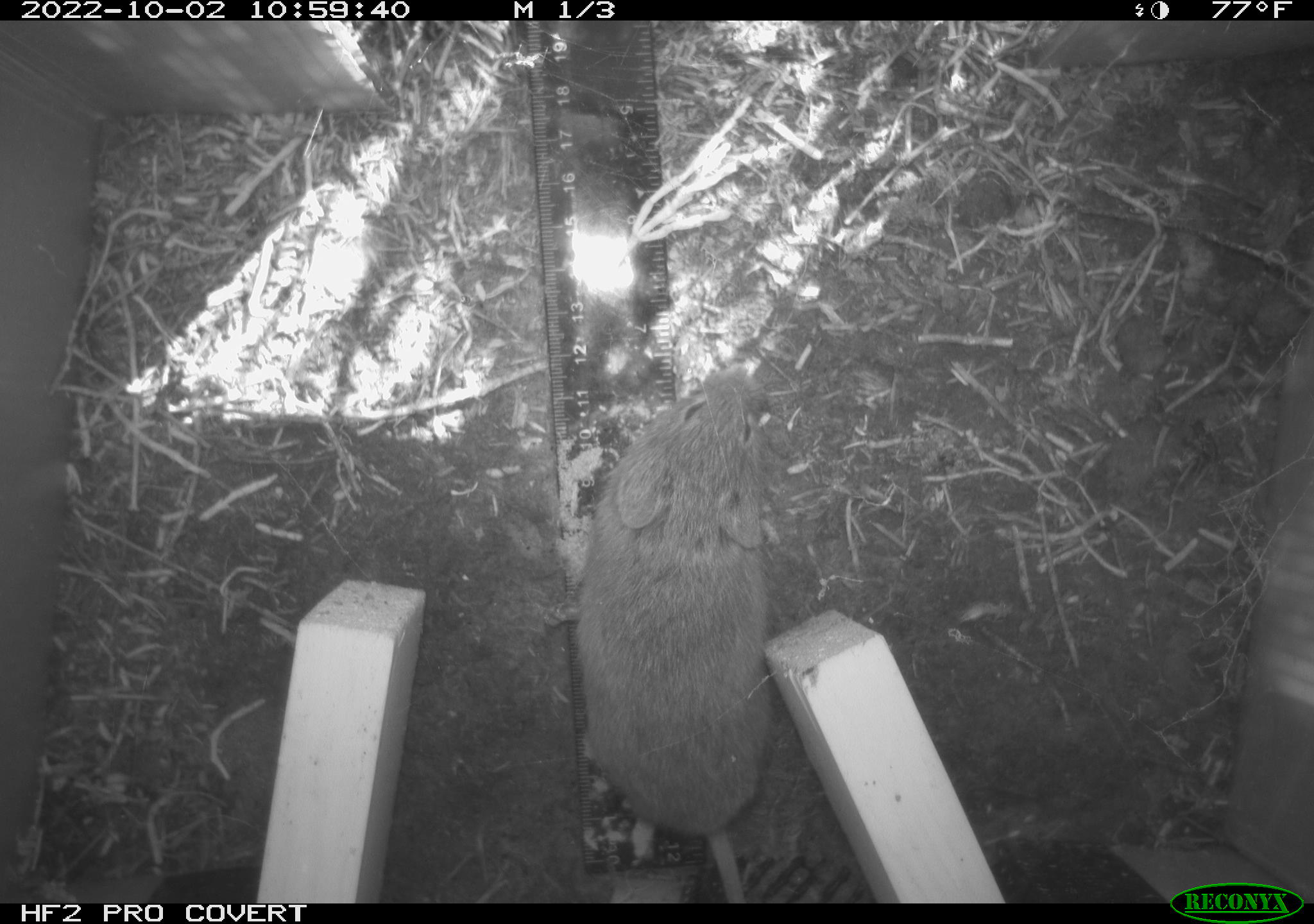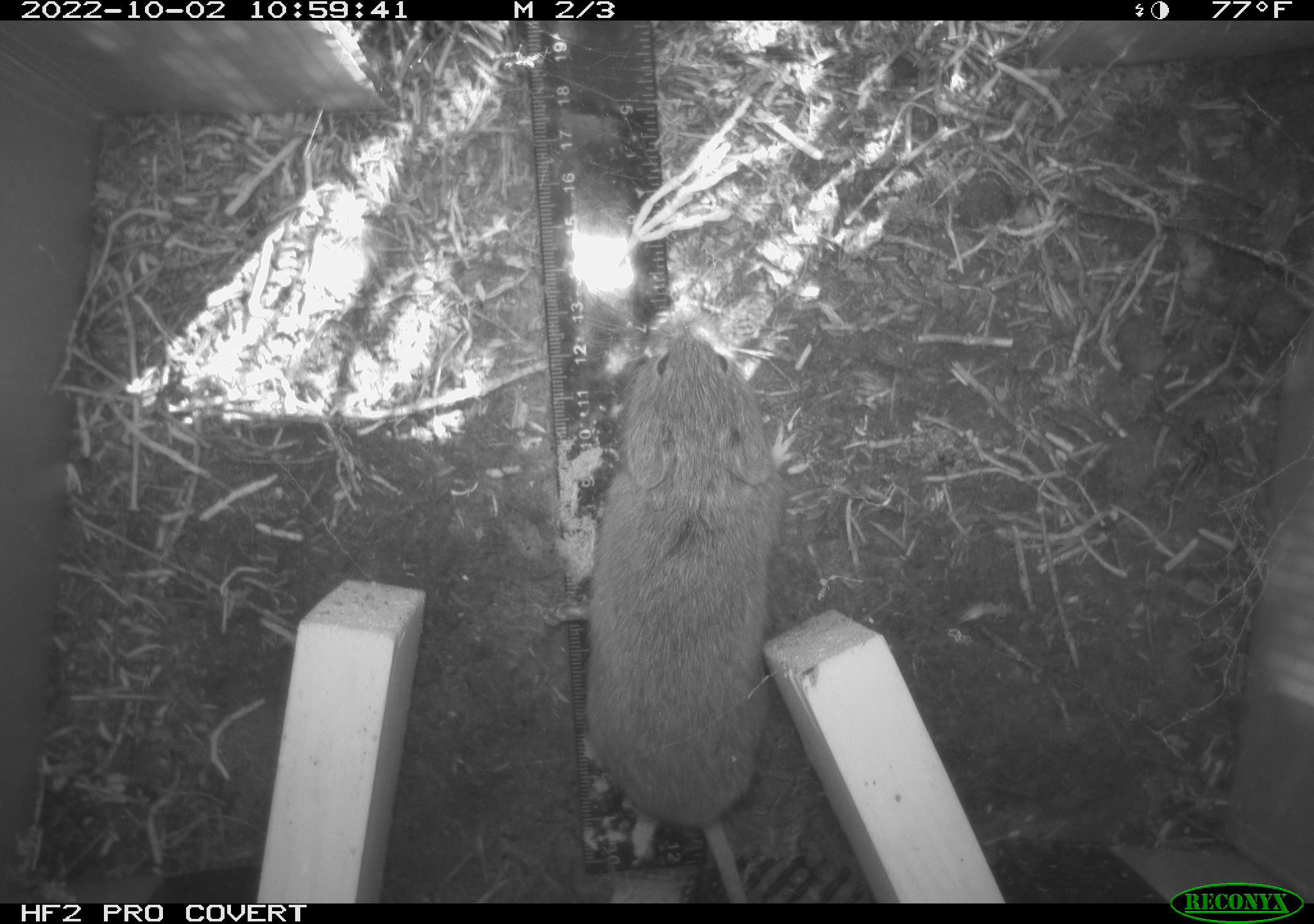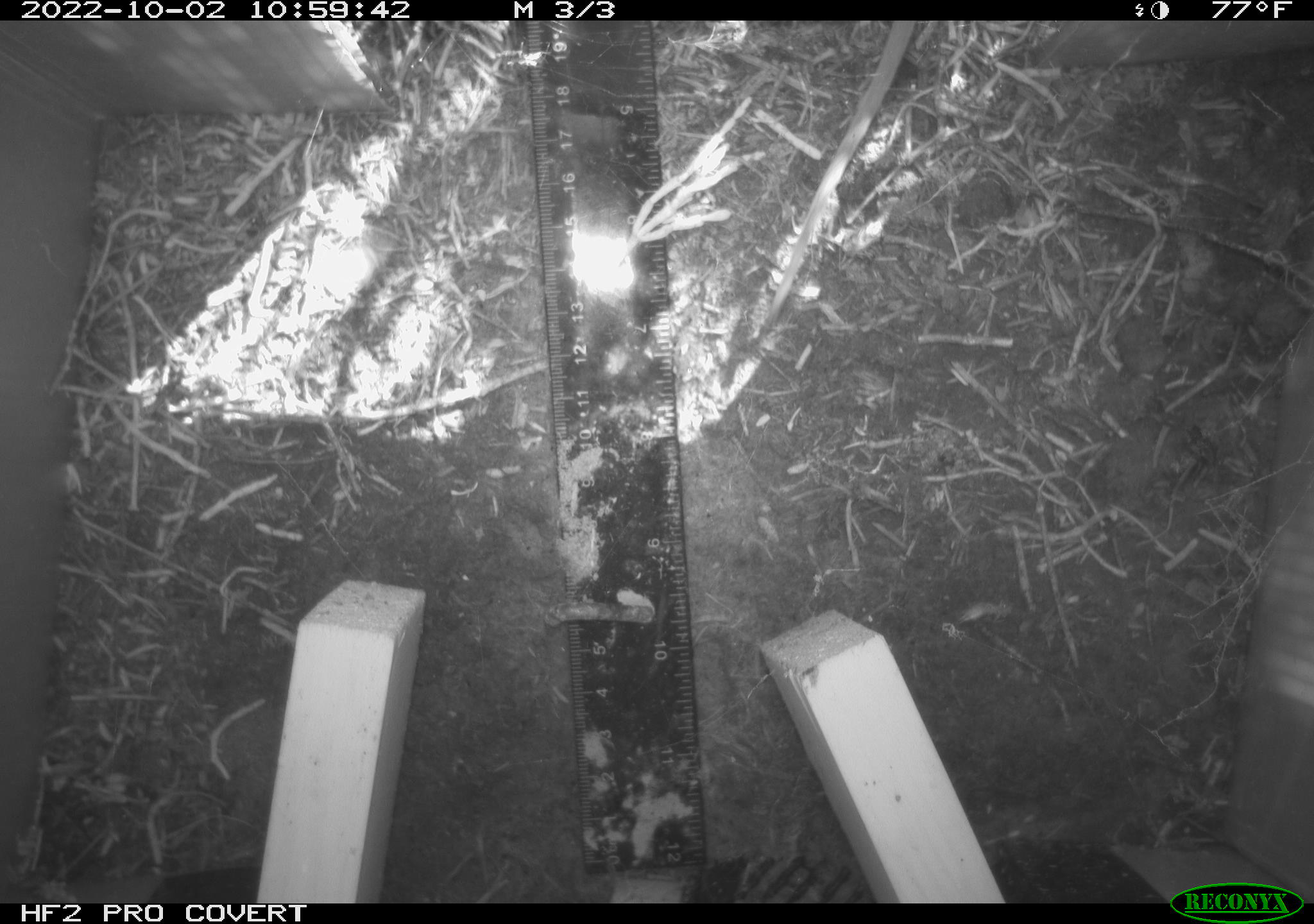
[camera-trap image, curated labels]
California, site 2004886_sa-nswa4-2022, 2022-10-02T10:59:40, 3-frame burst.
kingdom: Animalia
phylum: Chordata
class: Mammalia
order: Rodentia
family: Cricetidae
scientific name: Cricetidae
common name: hamsters, voles, lemmings, and allies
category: cricetidae family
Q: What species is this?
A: Cricetidae family (hamsters, voles, lemmings, and allies) (Cricetidae).